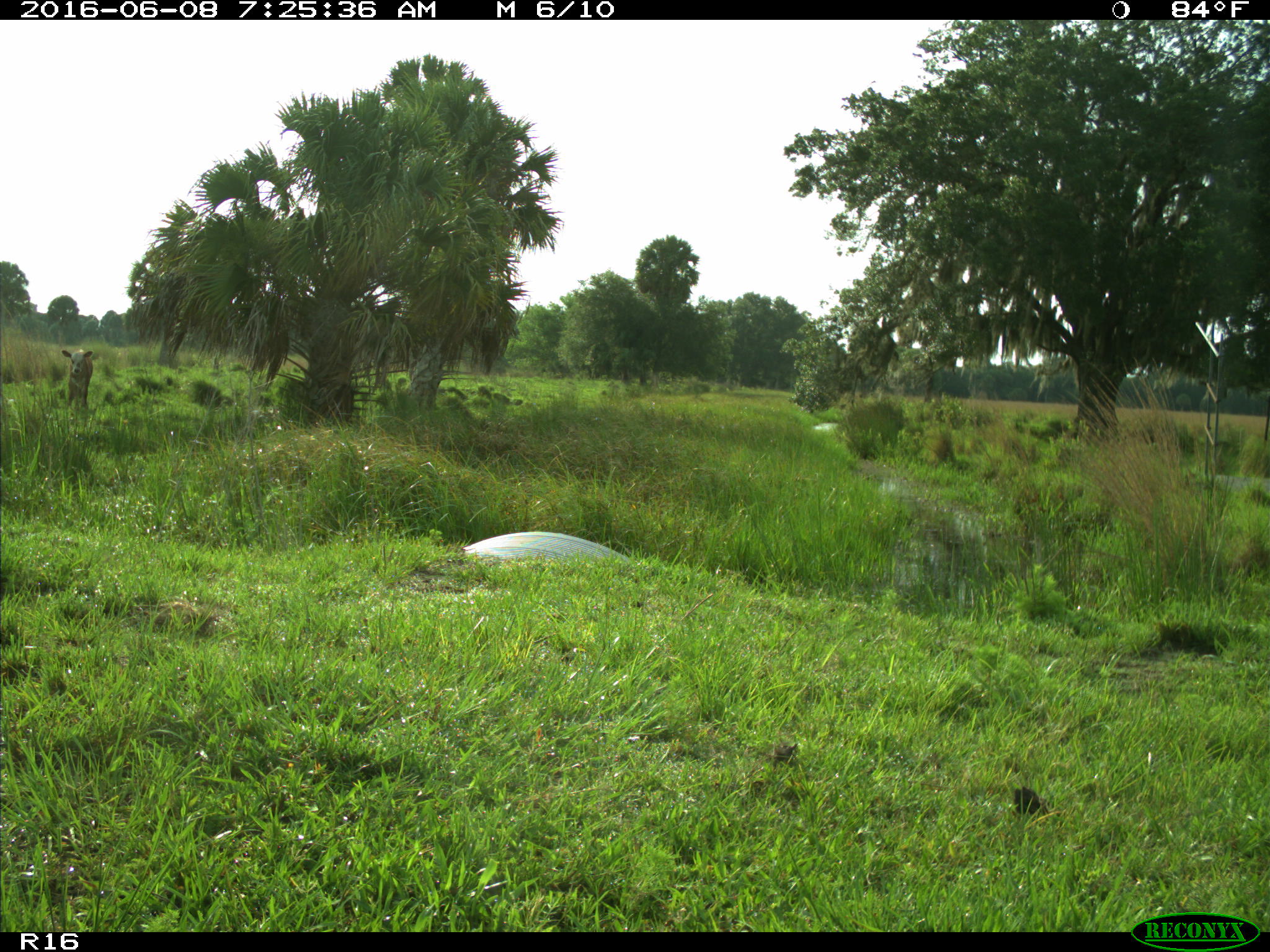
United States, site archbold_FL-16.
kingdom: Animalia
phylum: Chordata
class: Mammalia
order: Artiodactyla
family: Bovidae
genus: Bos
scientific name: Bos taurus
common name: domestic cow